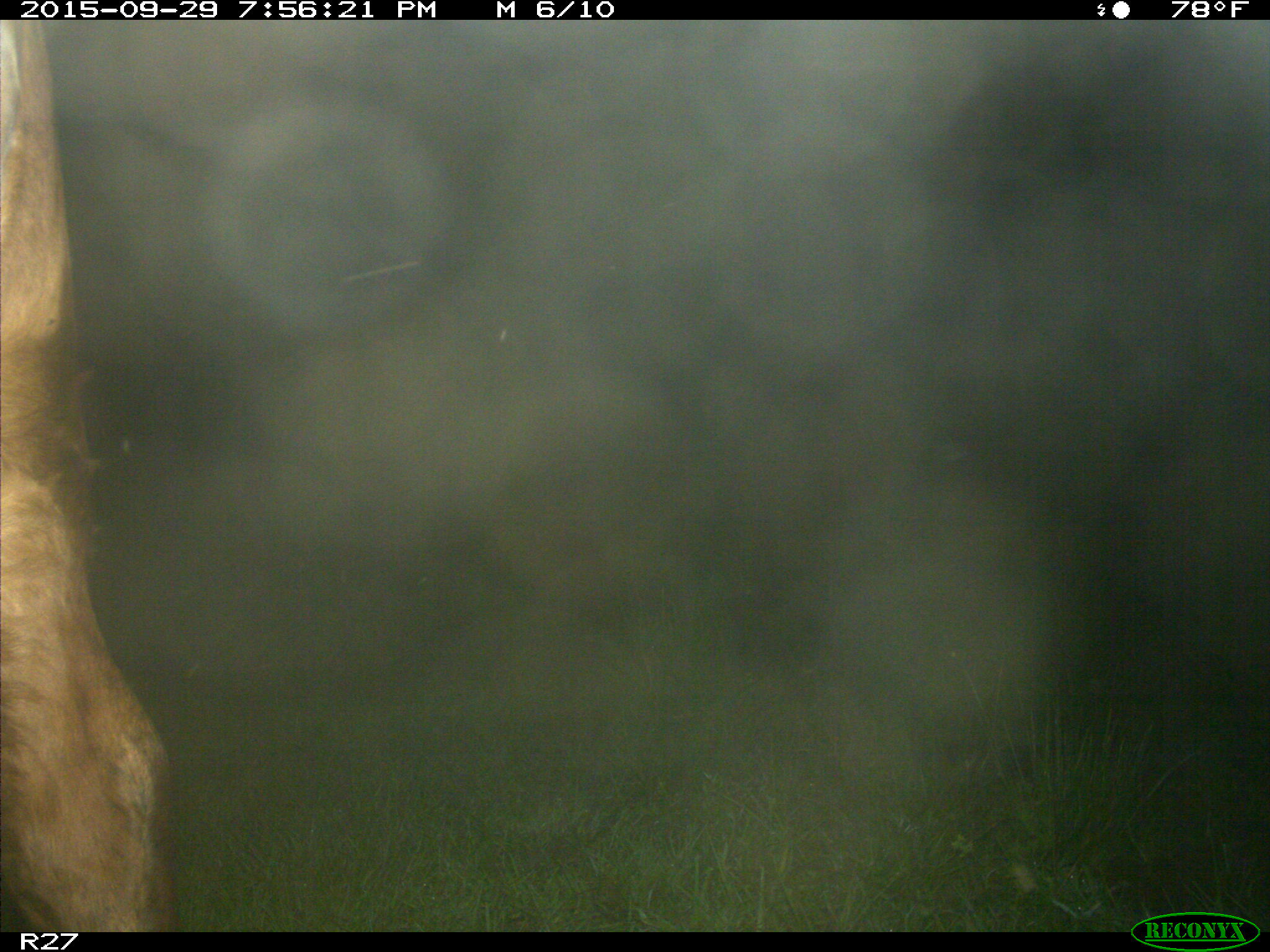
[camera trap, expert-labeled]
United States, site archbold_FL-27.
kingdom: Animalia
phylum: Chordata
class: Mammalia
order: Artiodactyla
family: Bovidae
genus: Bos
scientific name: Bos taurus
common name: domestic cow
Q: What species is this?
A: Bos taurus (domestic cow).